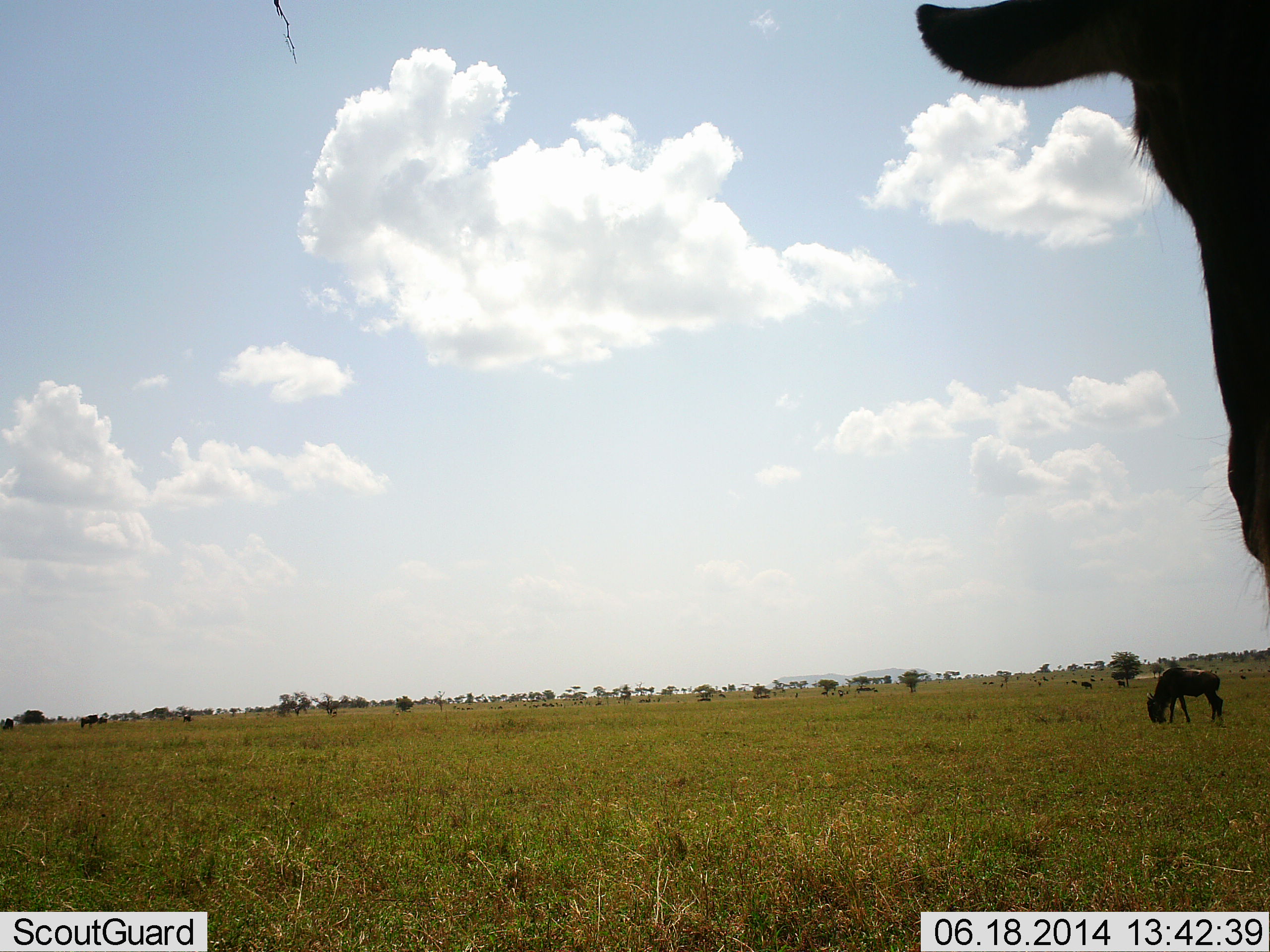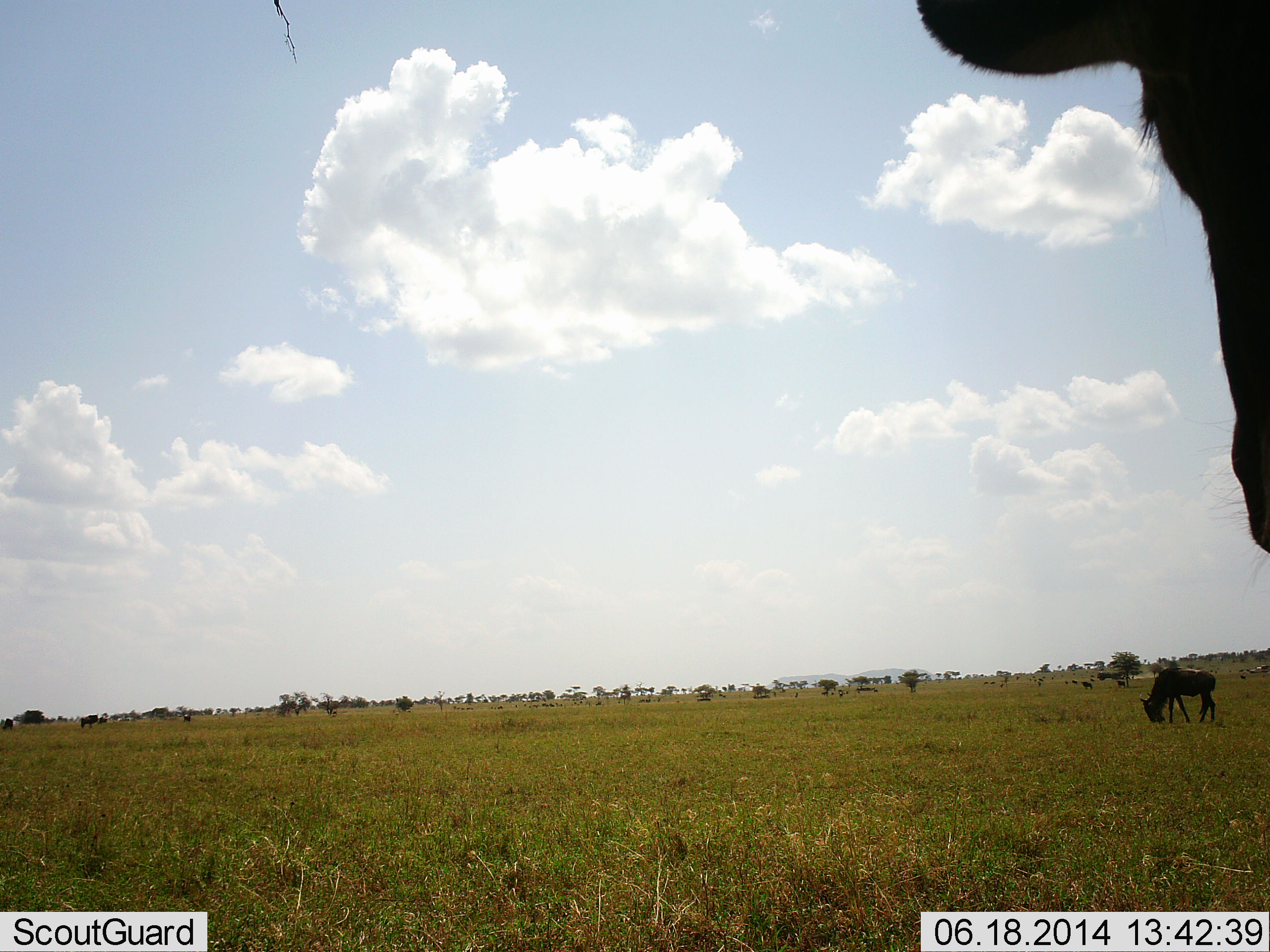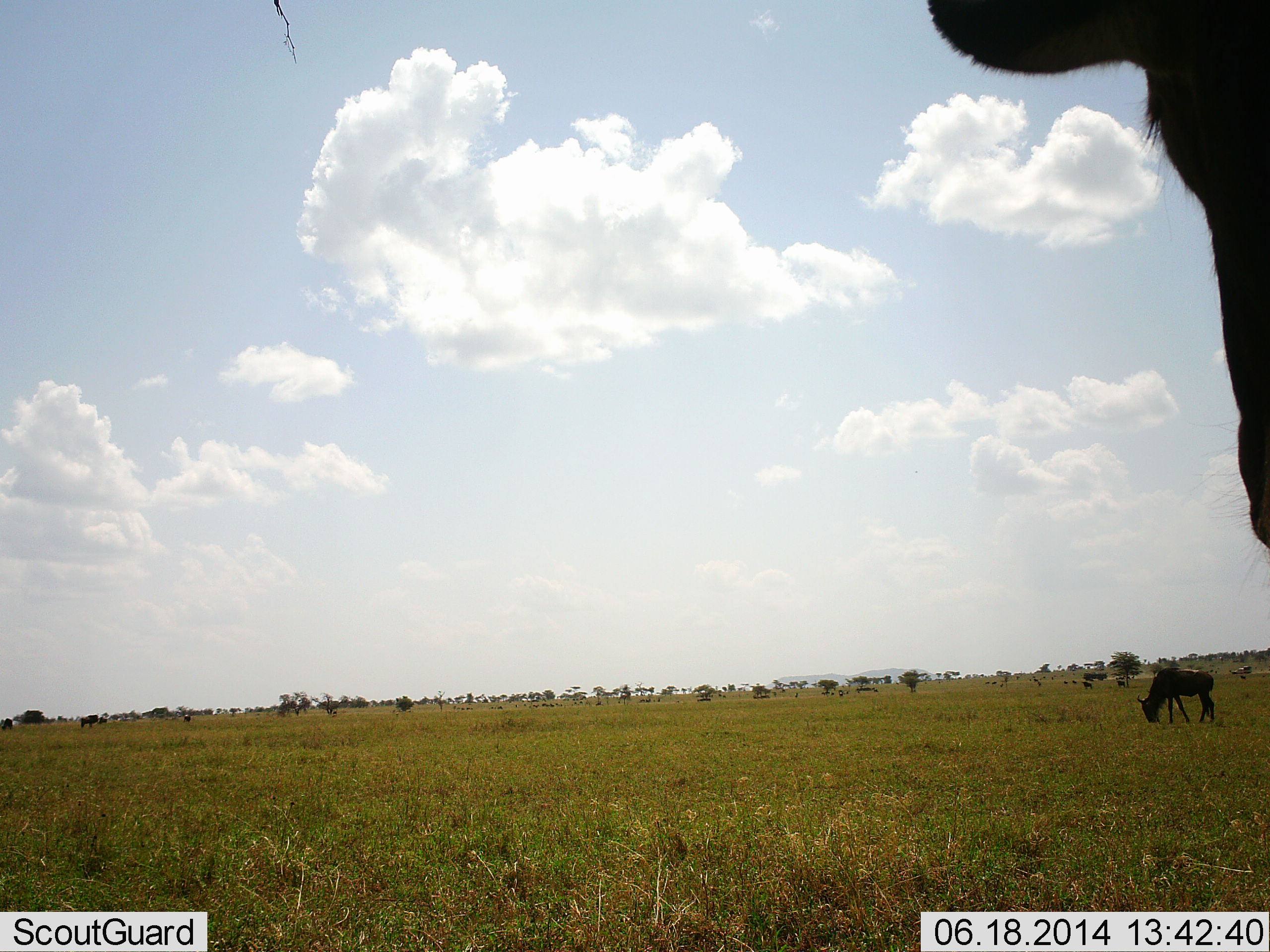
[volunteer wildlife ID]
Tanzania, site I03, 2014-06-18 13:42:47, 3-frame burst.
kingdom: Animalia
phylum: Chordata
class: Mammalia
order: Artiodactyla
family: Bovidae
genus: Connochaetes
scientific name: Connochaetes taurinus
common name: blue wildebeest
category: wildebeest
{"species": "wildebeest (blue wildebeest) (Connochaetes taurinus)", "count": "5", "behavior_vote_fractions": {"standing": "62%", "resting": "0%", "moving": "23%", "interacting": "8%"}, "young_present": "0%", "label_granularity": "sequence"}